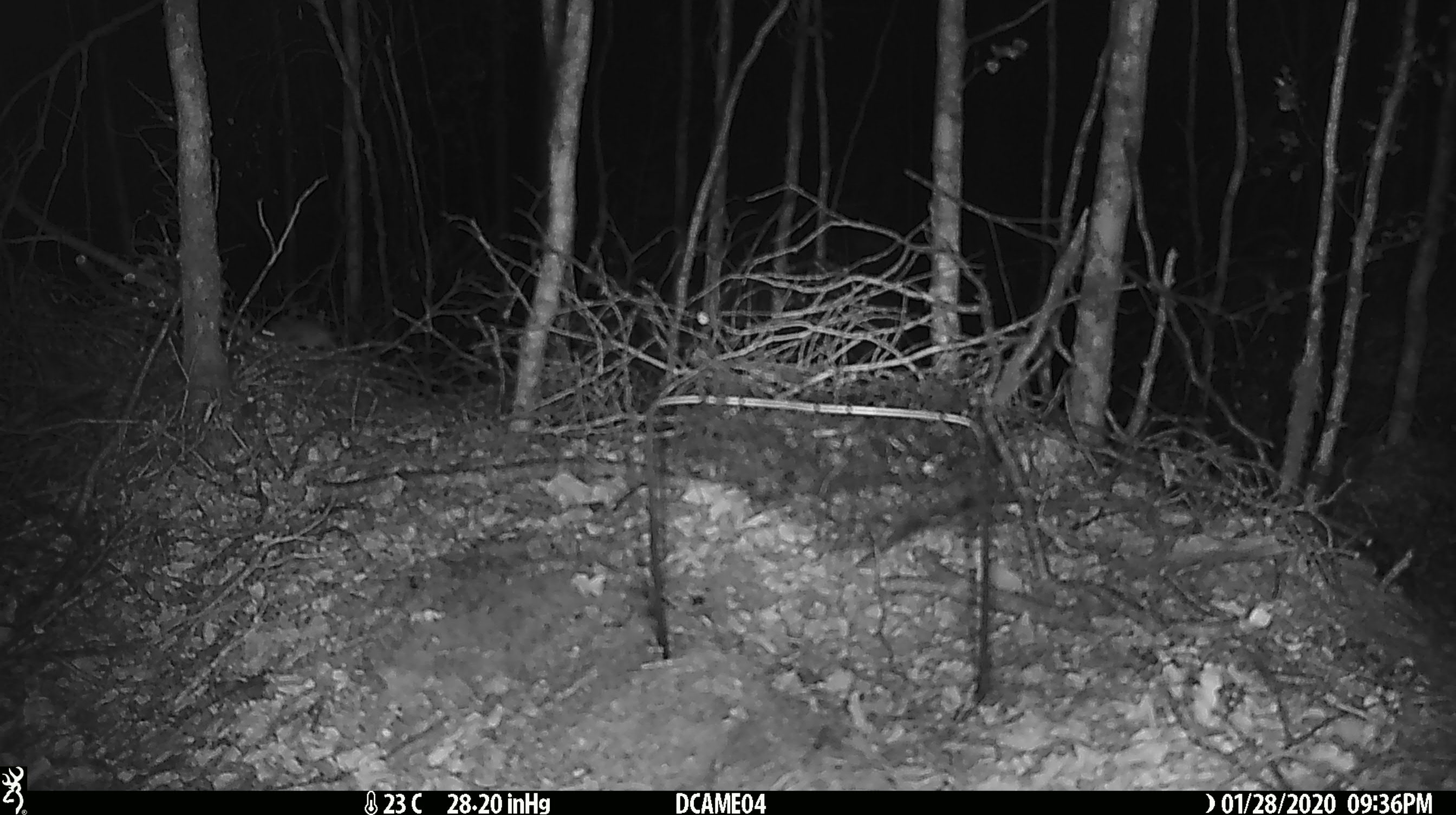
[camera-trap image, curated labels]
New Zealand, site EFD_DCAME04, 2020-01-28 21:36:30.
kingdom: Animalia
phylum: Chordata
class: Mammalia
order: Rodentia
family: Muridae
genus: Mus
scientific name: Mus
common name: mouse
Mouse (Mus).